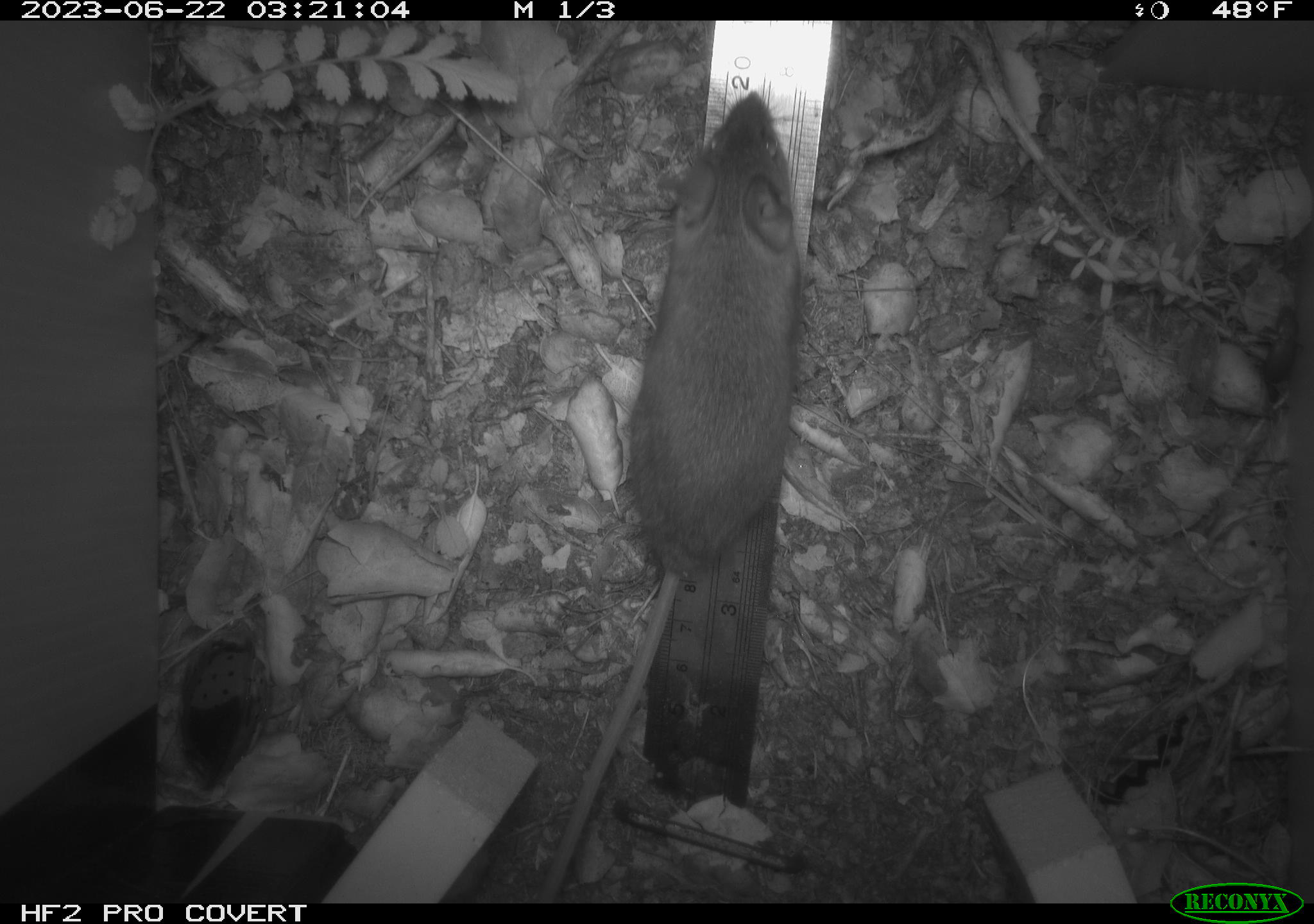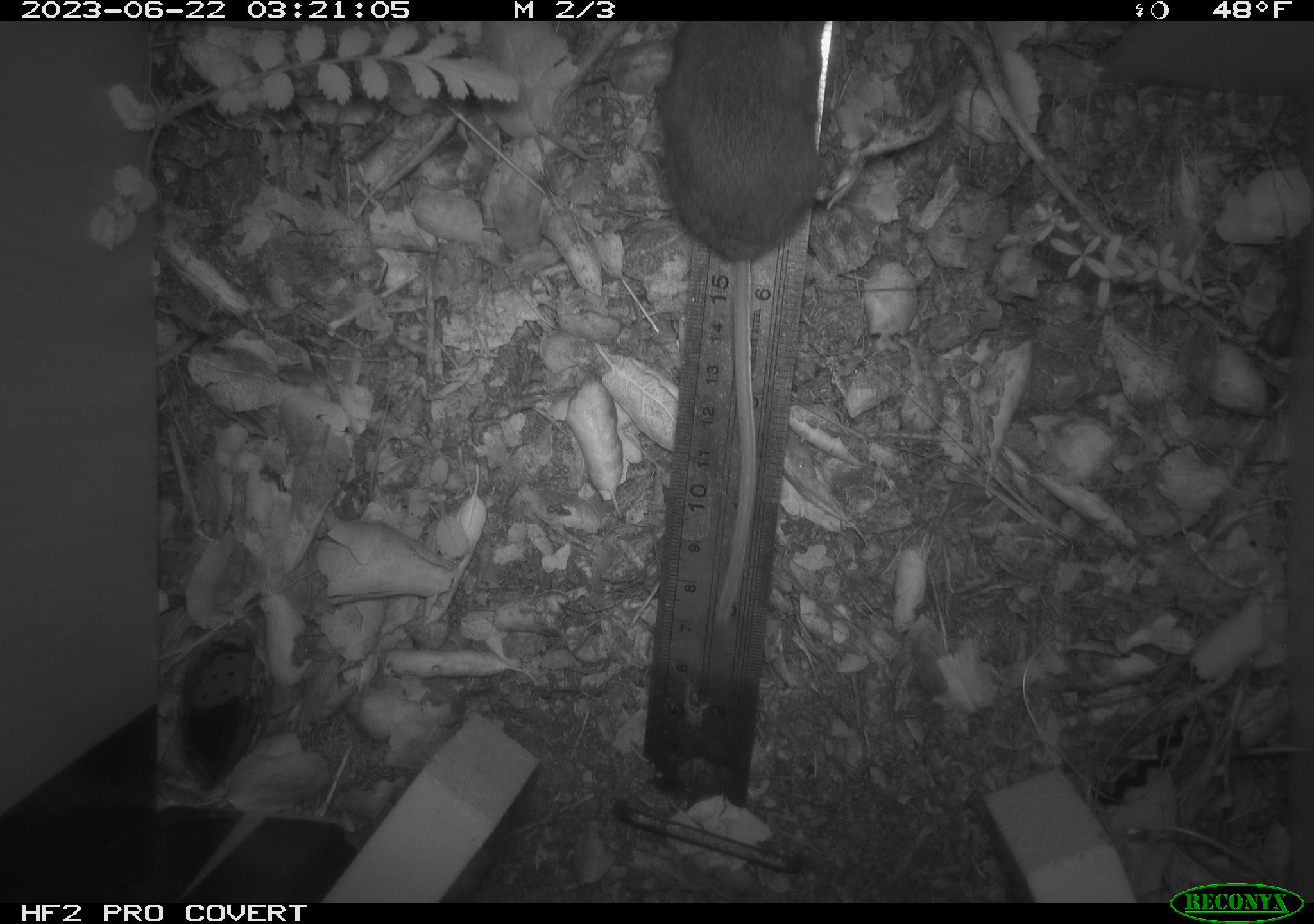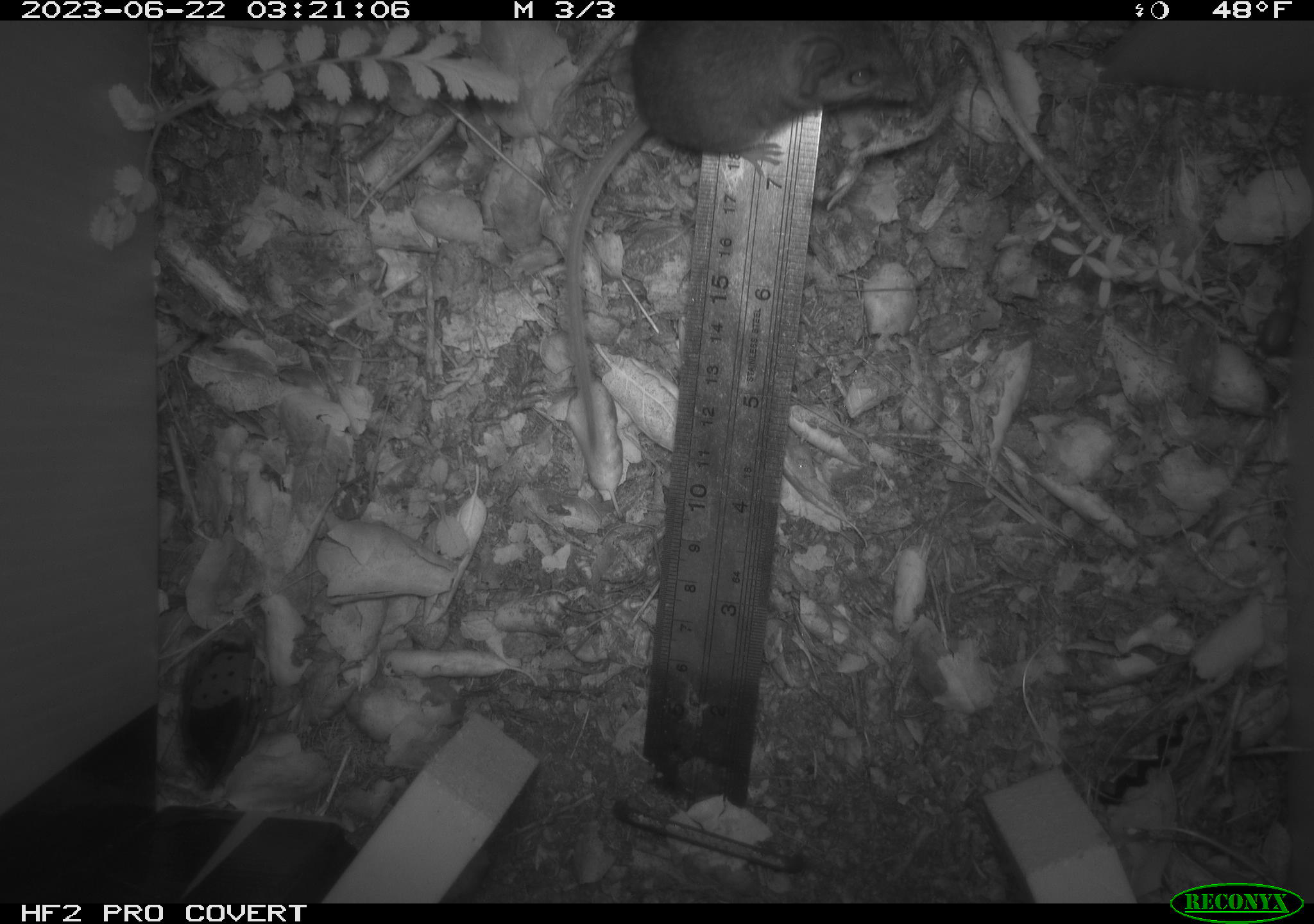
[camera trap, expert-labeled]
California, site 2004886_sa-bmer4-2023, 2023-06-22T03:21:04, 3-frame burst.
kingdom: Animalia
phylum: Chordata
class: Mammalia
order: Rodentia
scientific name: Rodentia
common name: mouse species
Mouse species (Rodentia).